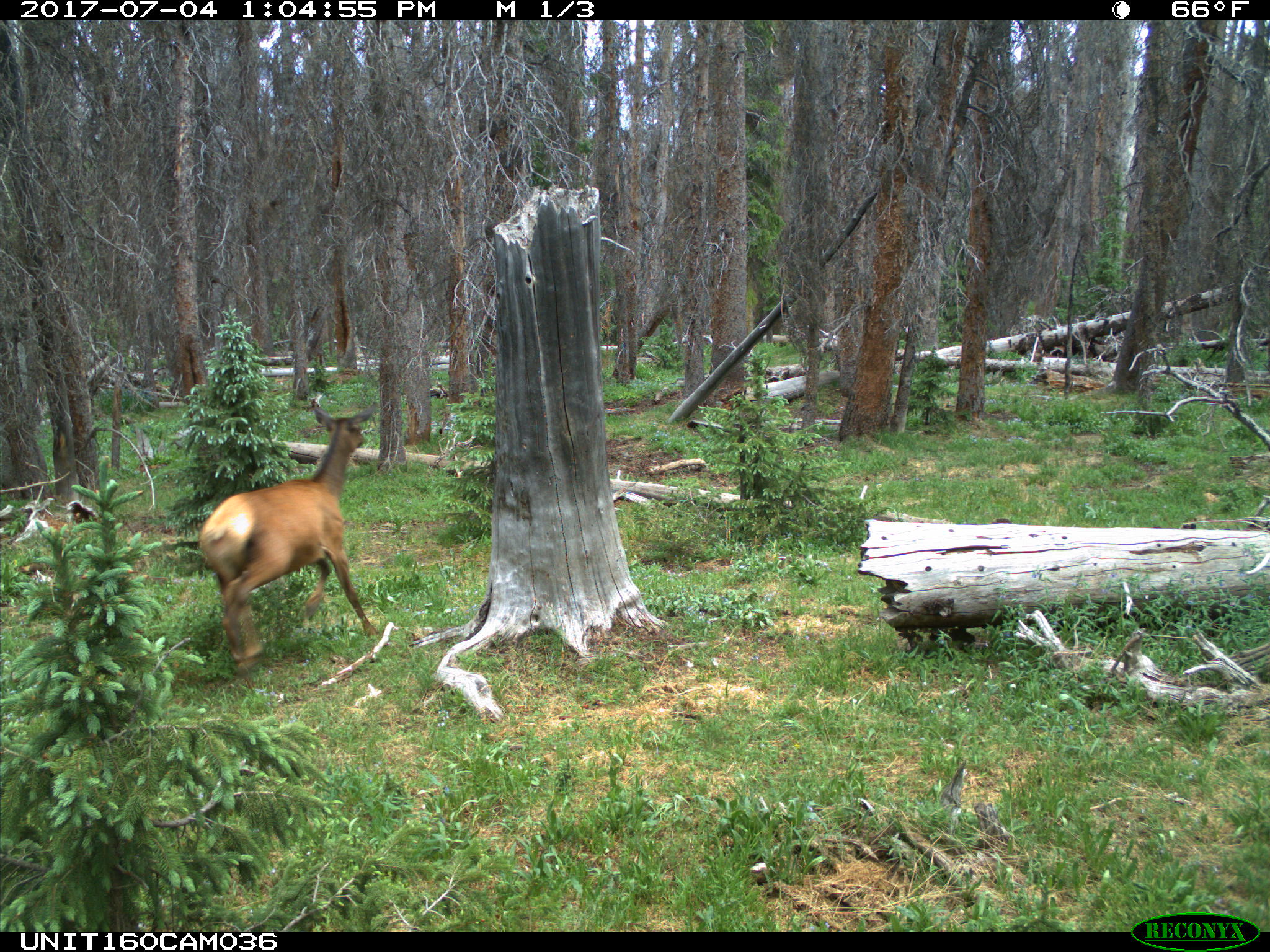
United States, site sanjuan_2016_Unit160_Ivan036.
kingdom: Animalia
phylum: Chordata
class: Mammalia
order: Artiodactyla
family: Cervidae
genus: Cervus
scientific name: Cervus elaphus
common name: red deer